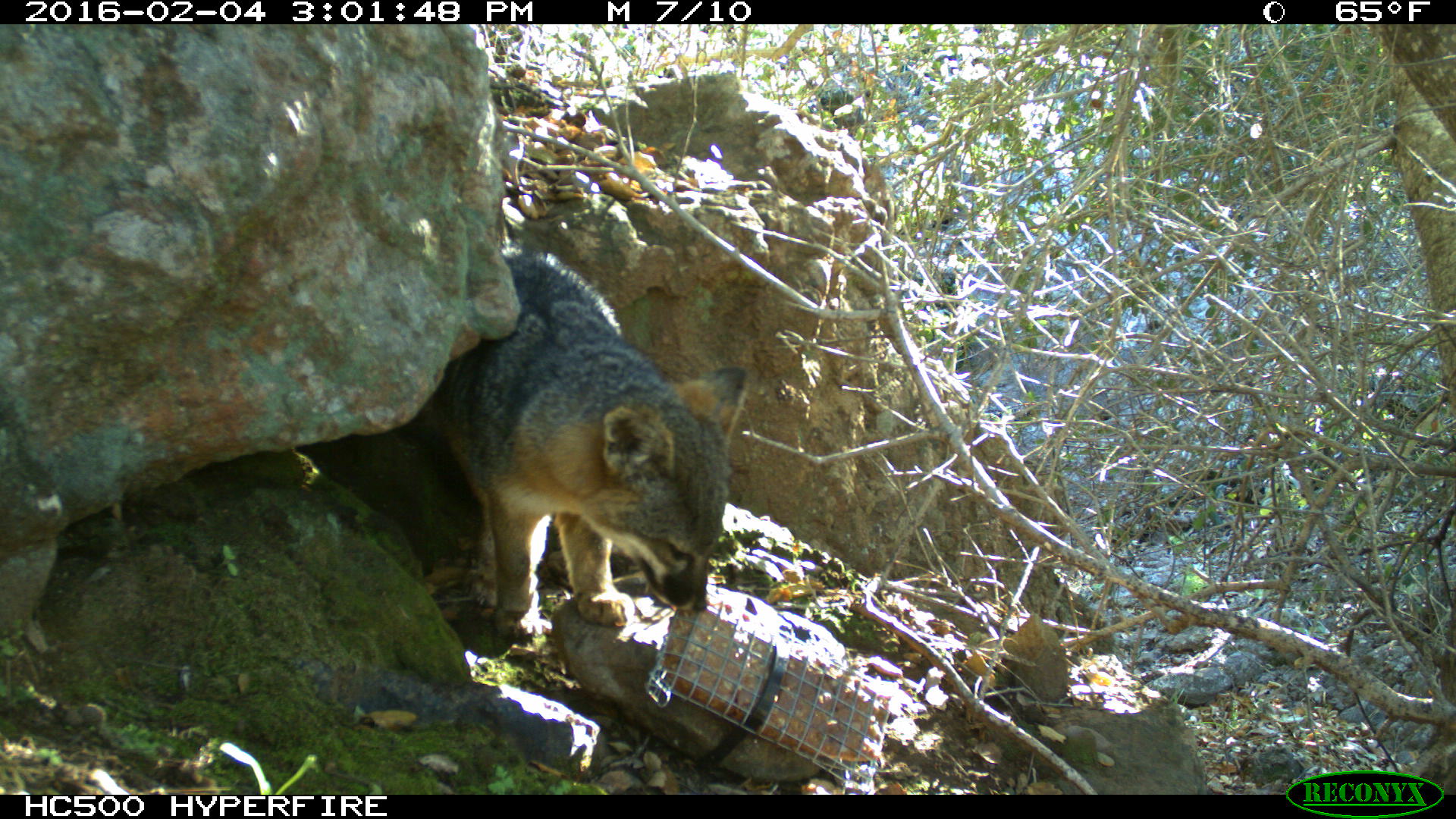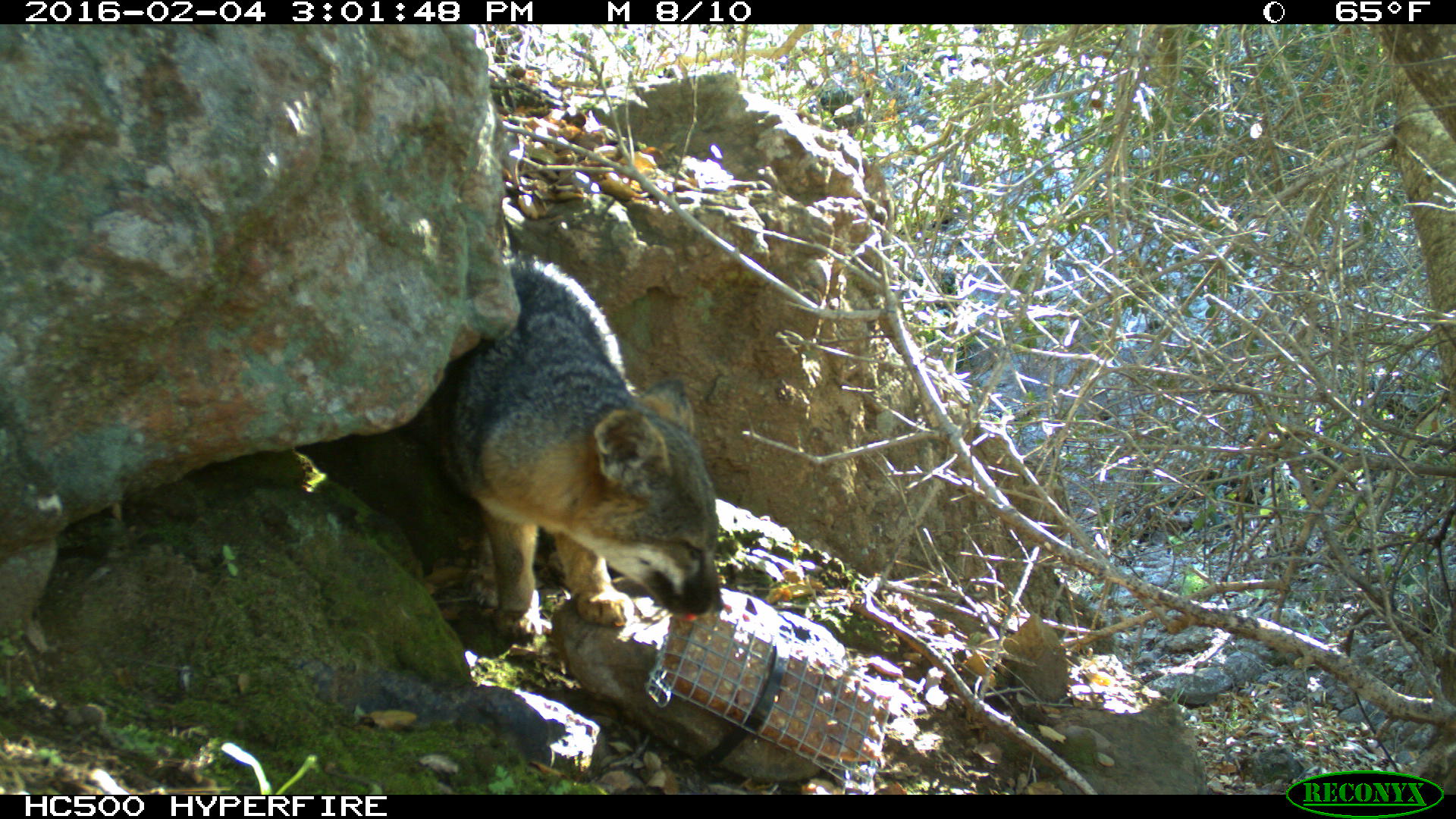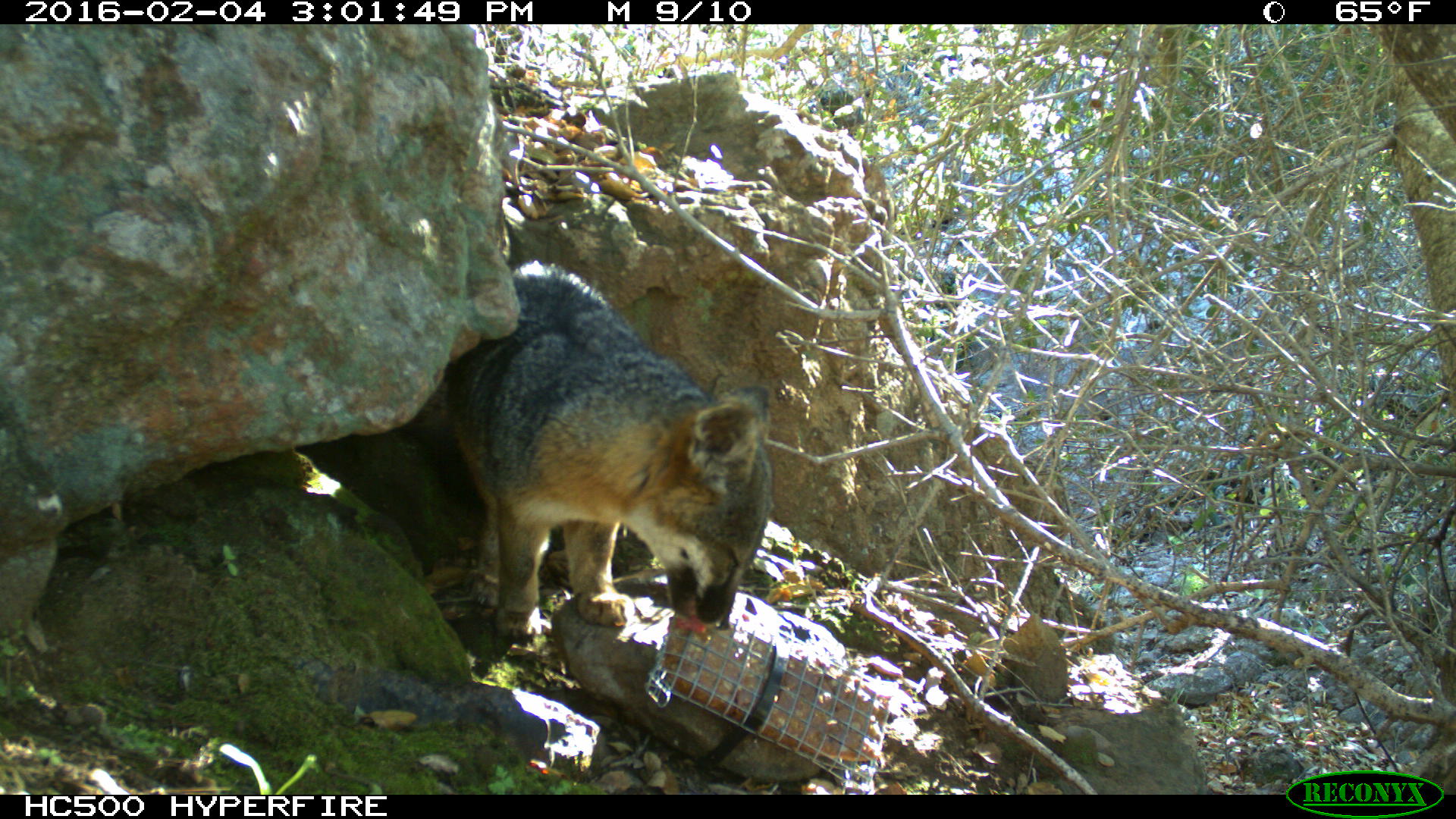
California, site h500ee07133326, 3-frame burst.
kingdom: Animalia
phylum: Chordata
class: Mammalia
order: Carnivora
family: Canidae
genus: Urocyon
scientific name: Urocyon littoralis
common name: island fox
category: fox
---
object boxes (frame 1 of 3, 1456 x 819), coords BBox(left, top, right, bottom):
fox: BBox(423, 247, 747, 637)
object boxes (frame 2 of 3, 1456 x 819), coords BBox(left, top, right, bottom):
fox: BBox(402, 253, 725, 648)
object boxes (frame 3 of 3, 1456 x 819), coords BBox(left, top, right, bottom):
fox: BBox(419, 260, 777, 645)